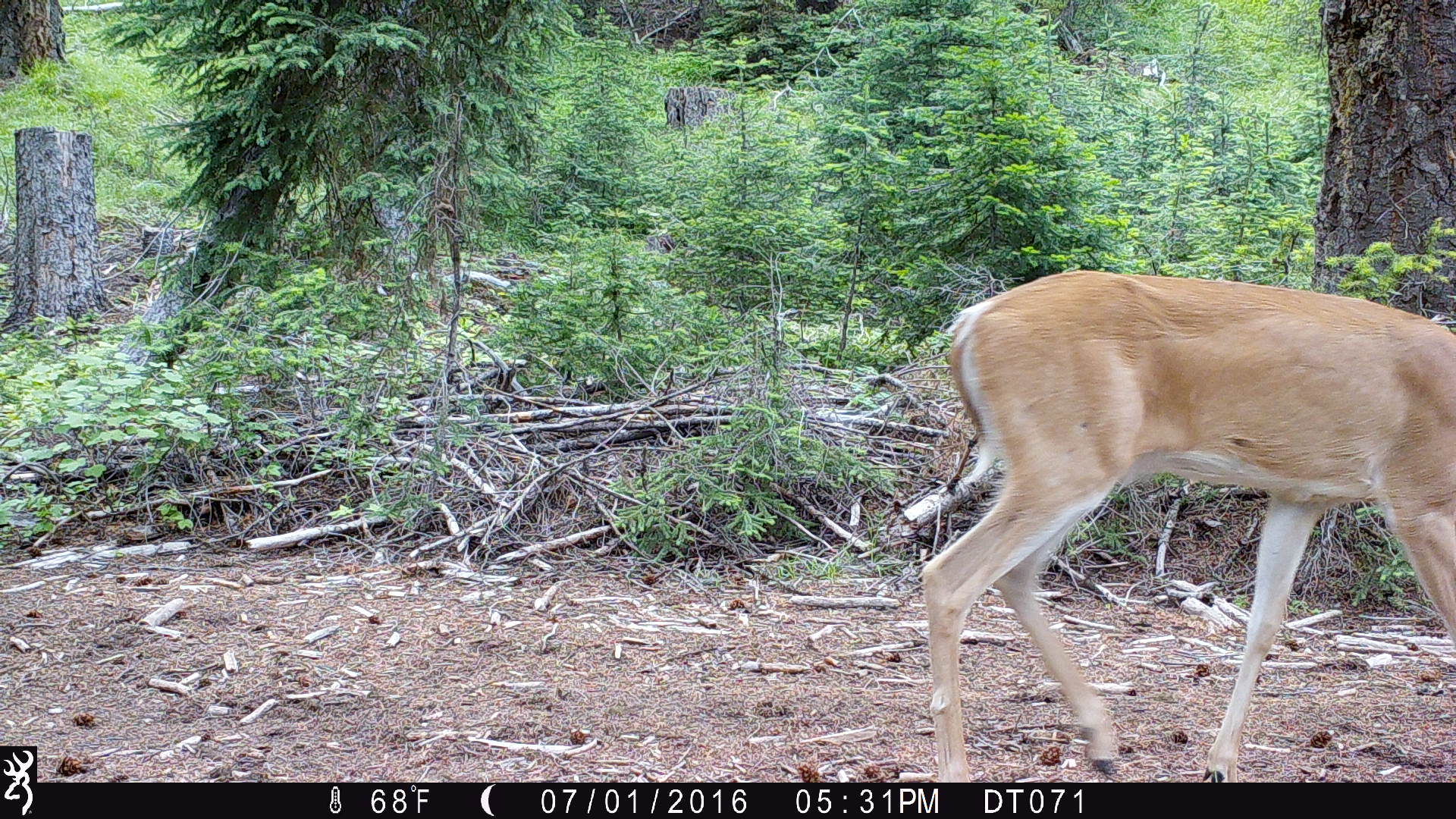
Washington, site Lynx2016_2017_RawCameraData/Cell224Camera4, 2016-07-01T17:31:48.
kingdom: Animalia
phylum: Chordata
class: Mammalia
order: Artiodactyla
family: Cervidae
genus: Odocoileus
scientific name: Odocoileus virginianus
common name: white-tailed deer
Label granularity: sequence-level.